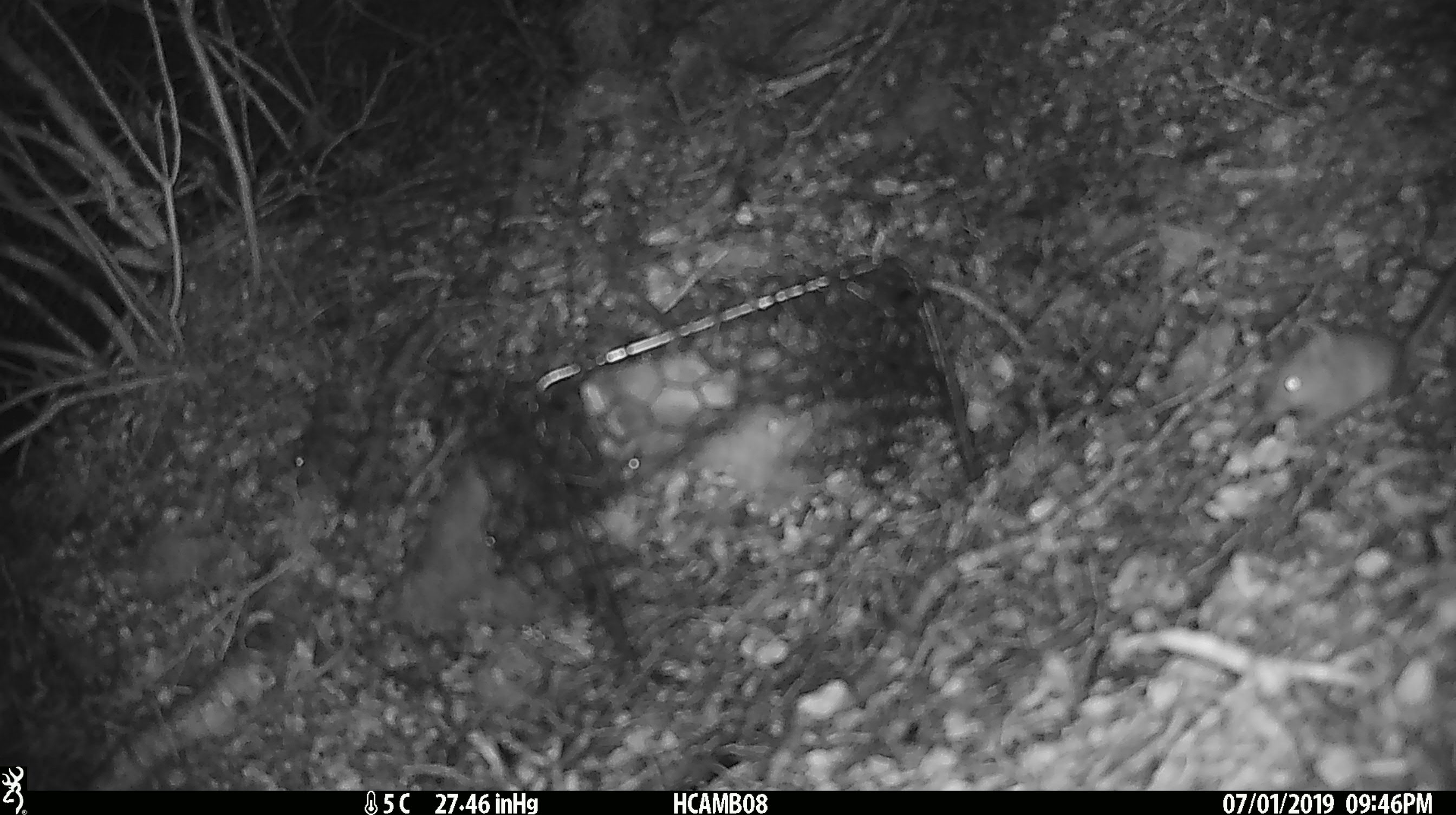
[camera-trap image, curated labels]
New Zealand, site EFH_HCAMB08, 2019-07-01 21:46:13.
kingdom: Animalia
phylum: Chordata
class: Mammalia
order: Rodentia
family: Muridae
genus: Mus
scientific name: Mus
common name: mouse